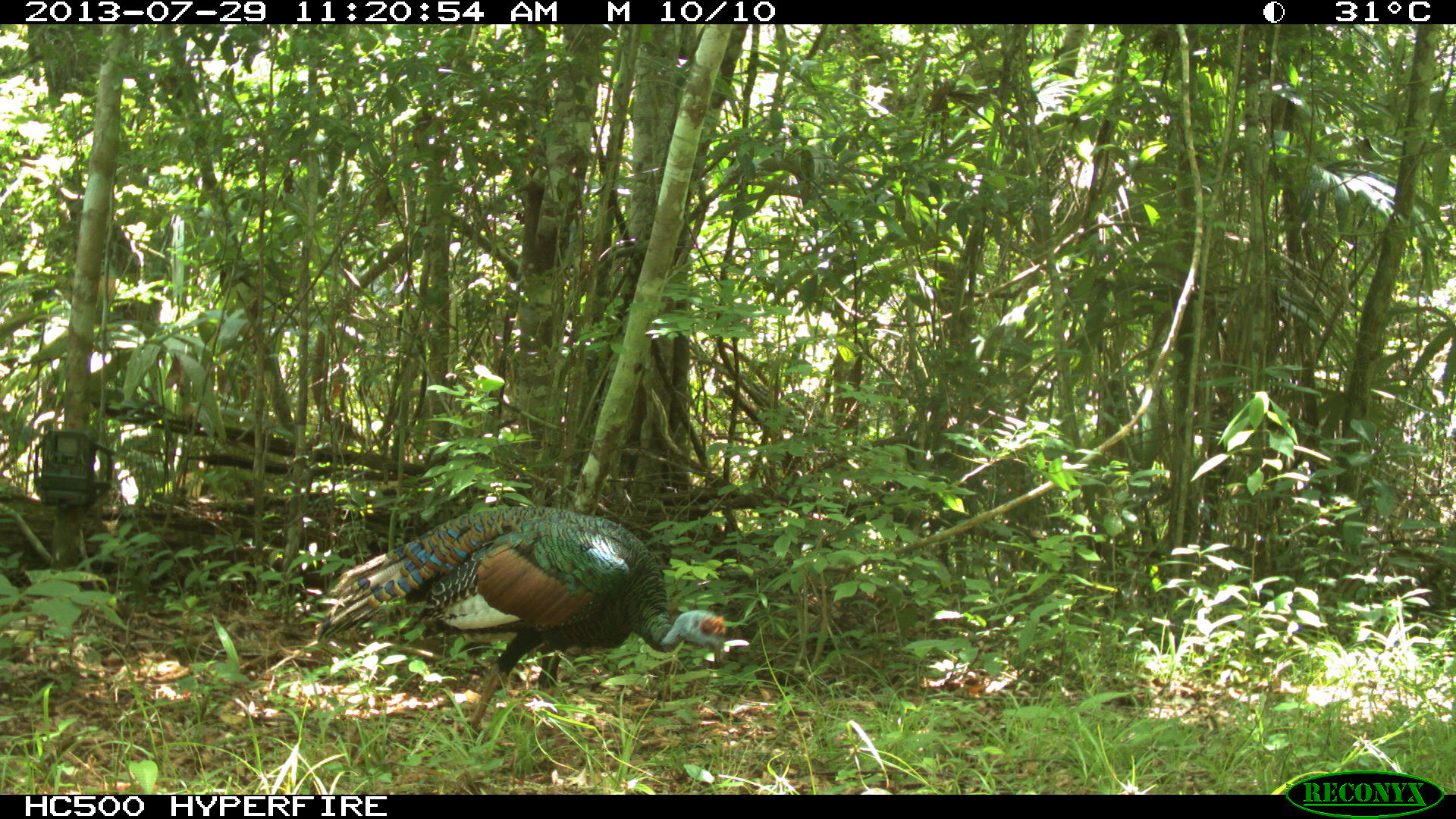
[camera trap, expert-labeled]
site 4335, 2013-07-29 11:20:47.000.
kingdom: Animalia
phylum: Chordata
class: Aves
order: Galliformes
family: Phasianidae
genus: Meleagris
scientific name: Meleagris ocellata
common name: ocellated turkey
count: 1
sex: male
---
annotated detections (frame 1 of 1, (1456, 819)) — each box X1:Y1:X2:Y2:
meleagris ocellata: 312:501:753:733